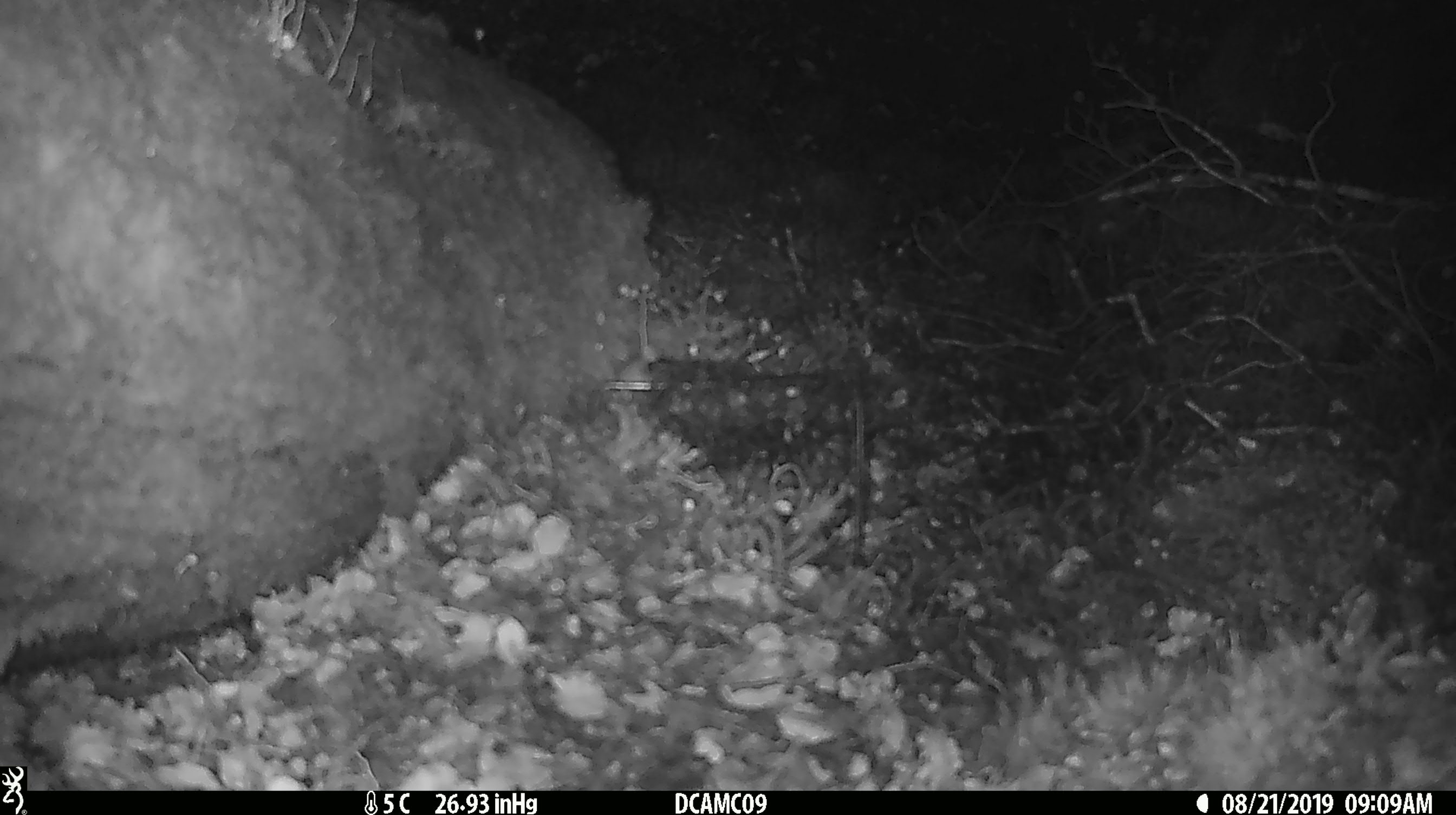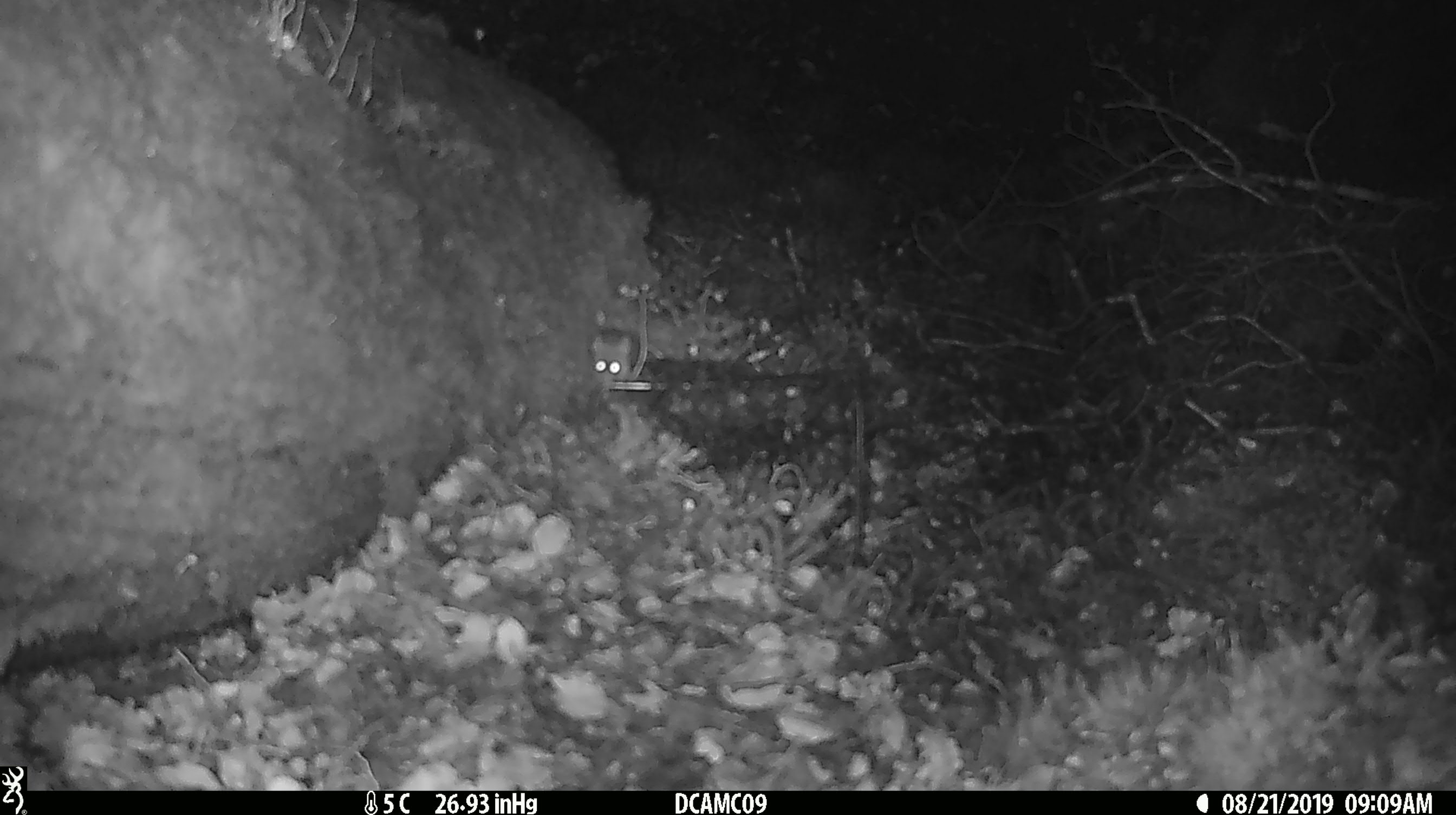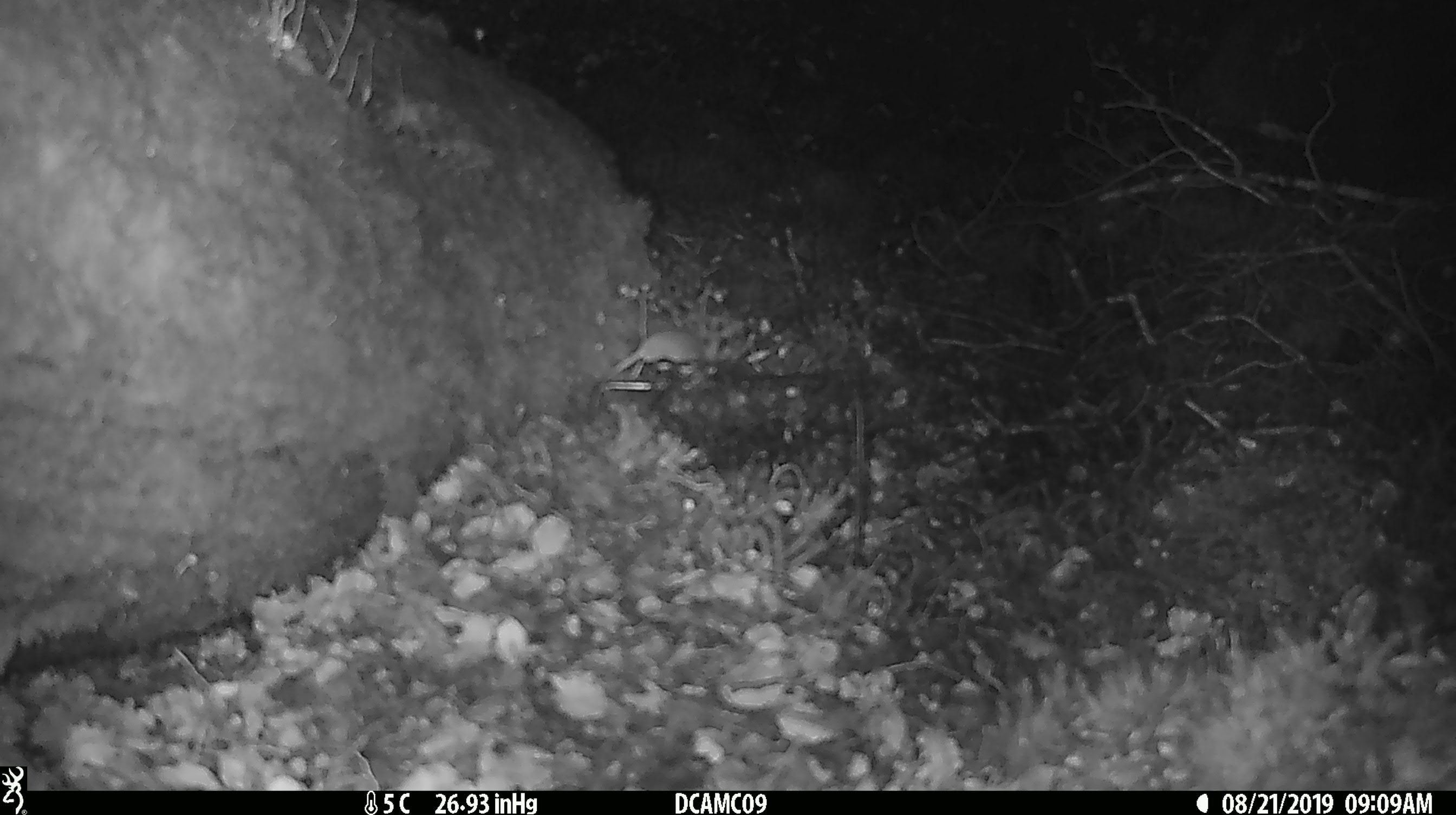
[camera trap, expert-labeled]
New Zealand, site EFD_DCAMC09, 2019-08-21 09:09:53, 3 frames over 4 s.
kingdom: Animalia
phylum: Chordata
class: Mammalia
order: Rodentia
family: Muridae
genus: Mus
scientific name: Mus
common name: mouse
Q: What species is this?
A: Mouse (Mus).